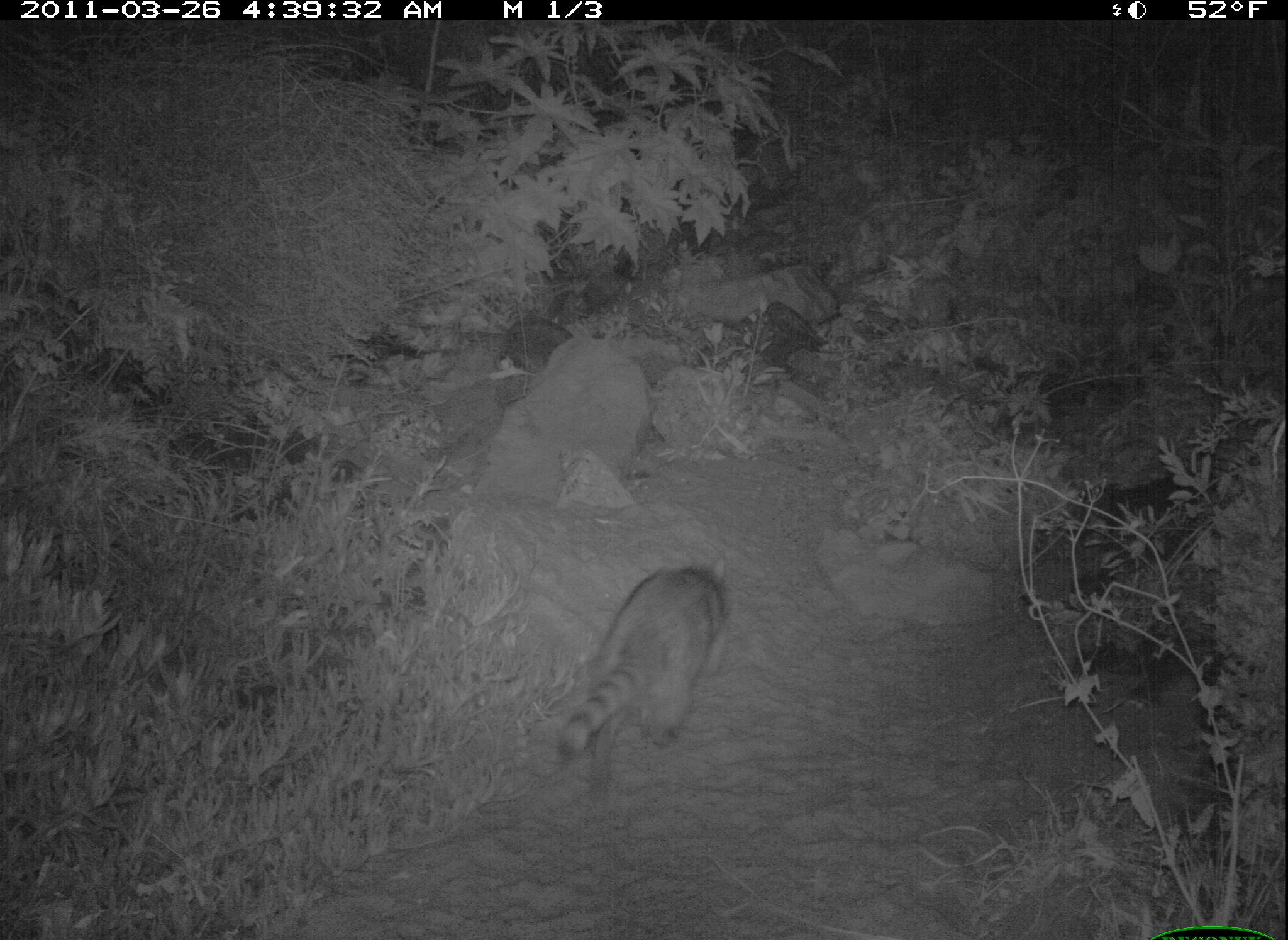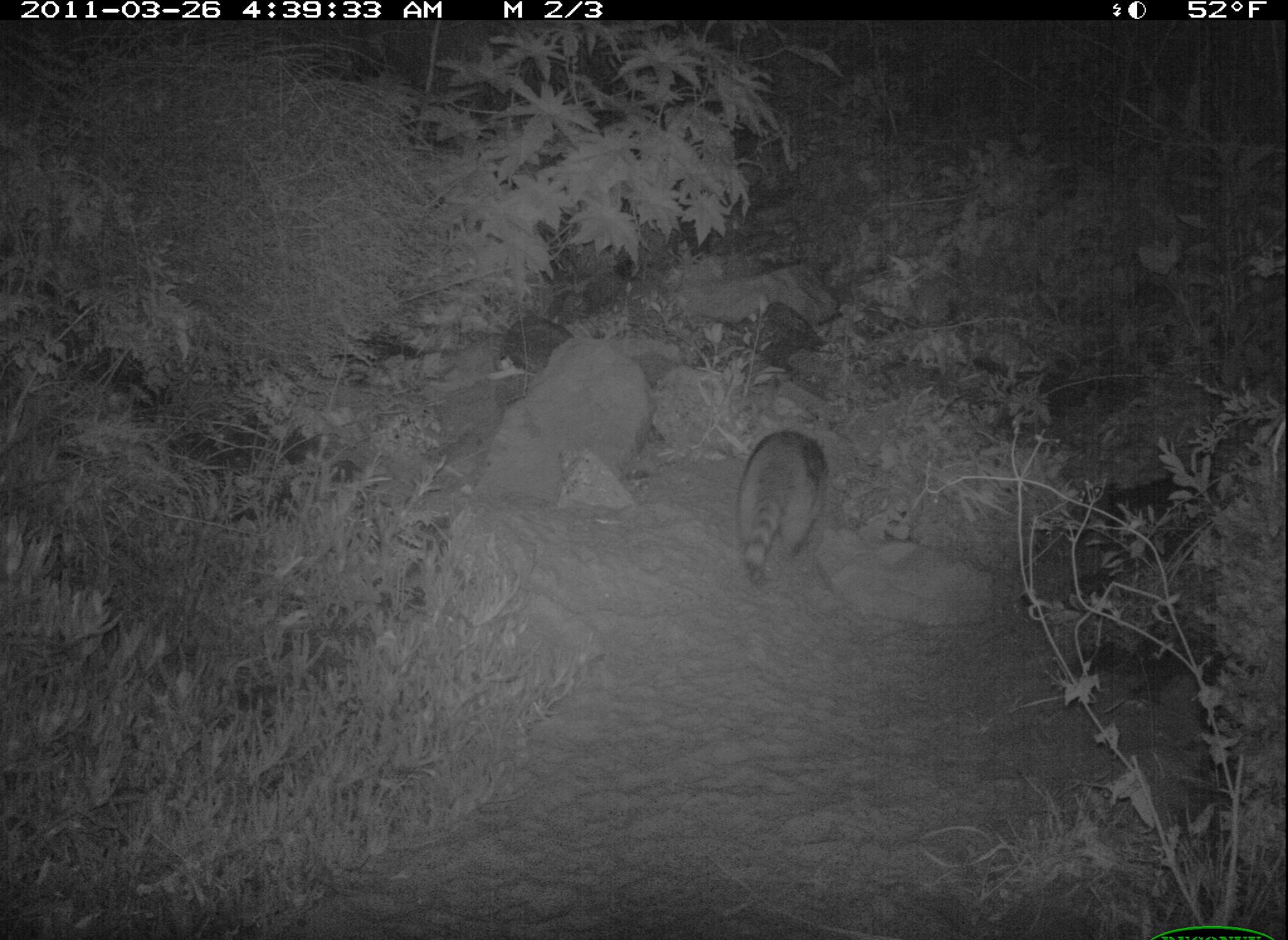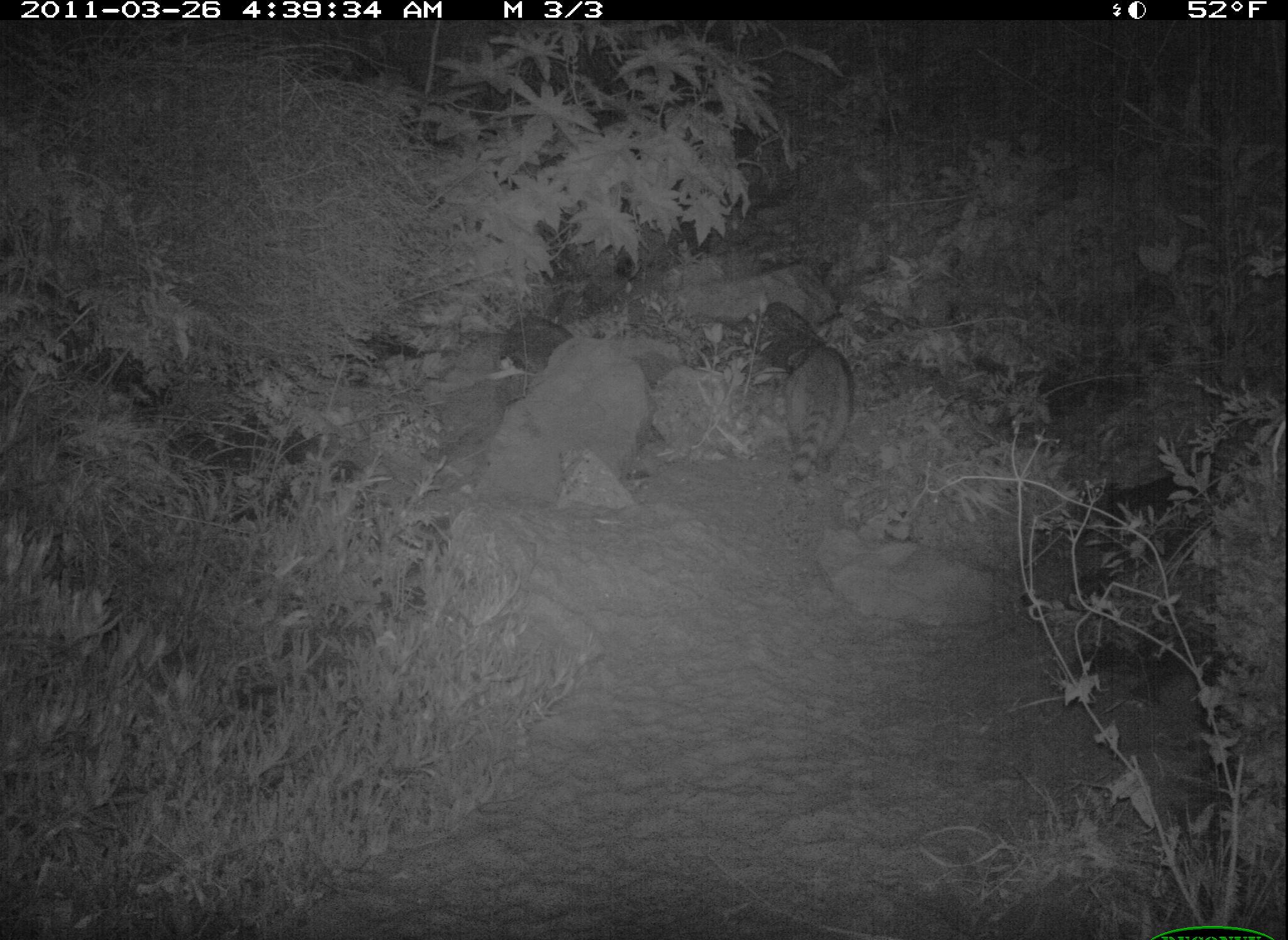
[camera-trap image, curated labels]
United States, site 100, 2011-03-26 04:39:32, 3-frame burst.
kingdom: Animalia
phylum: Chordata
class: Mammalia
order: Carnivora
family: Procyonidae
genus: Procyon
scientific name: Procyon lotor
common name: raccoon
Raccoon (Procyon lotor).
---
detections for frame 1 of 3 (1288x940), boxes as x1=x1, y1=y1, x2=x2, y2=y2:
raccoon: x1=546, y1=538, x2=762, y2=835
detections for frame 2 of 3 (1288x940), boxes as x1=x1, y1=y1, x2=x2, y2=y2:
raccoon: x1=721, y1=428, x2=837, y2=593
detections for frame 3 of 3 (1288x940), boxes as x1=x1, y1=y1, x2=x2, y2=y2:
raccoon: x1=769, y1=331, x2=866, y2=496